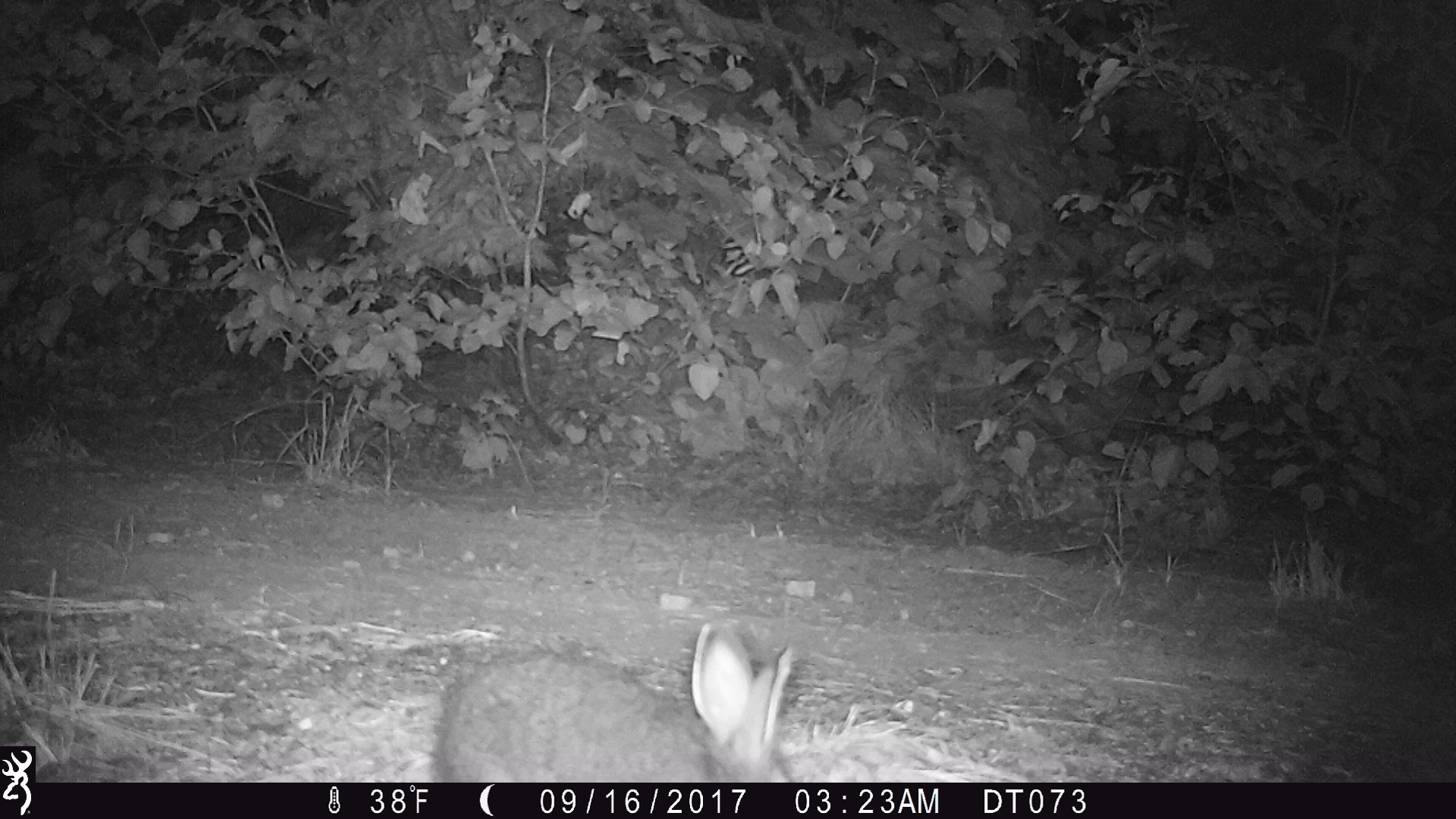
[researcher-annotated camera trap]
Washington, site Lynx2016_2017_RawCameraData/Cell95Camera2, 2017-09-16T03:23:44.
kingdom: Animalia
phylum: Chordata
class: Mammalia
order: Lagomorpha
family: Leporidae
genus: Lepus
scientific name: Lepus americanus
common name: snowshoe hare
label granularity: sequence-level